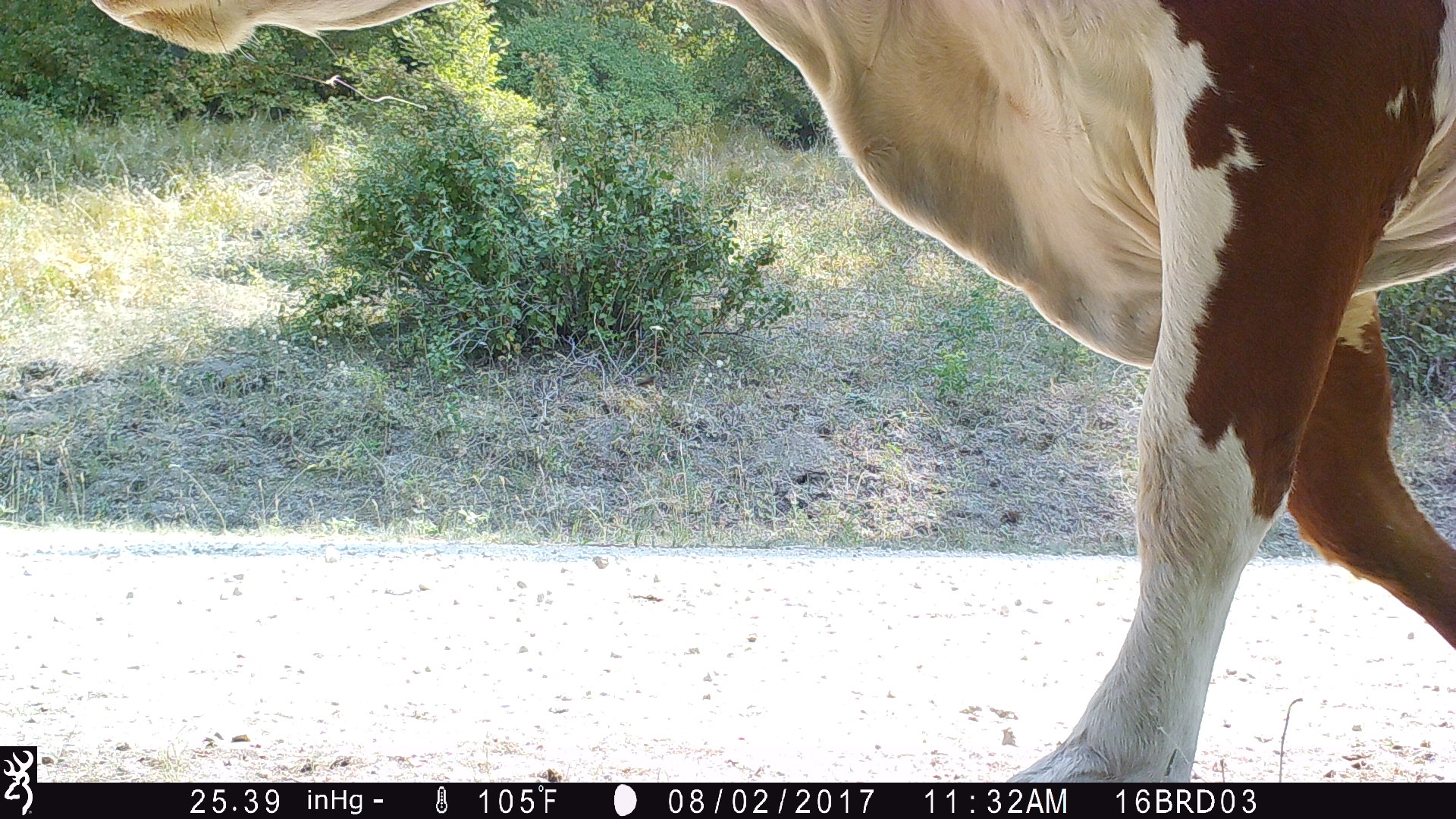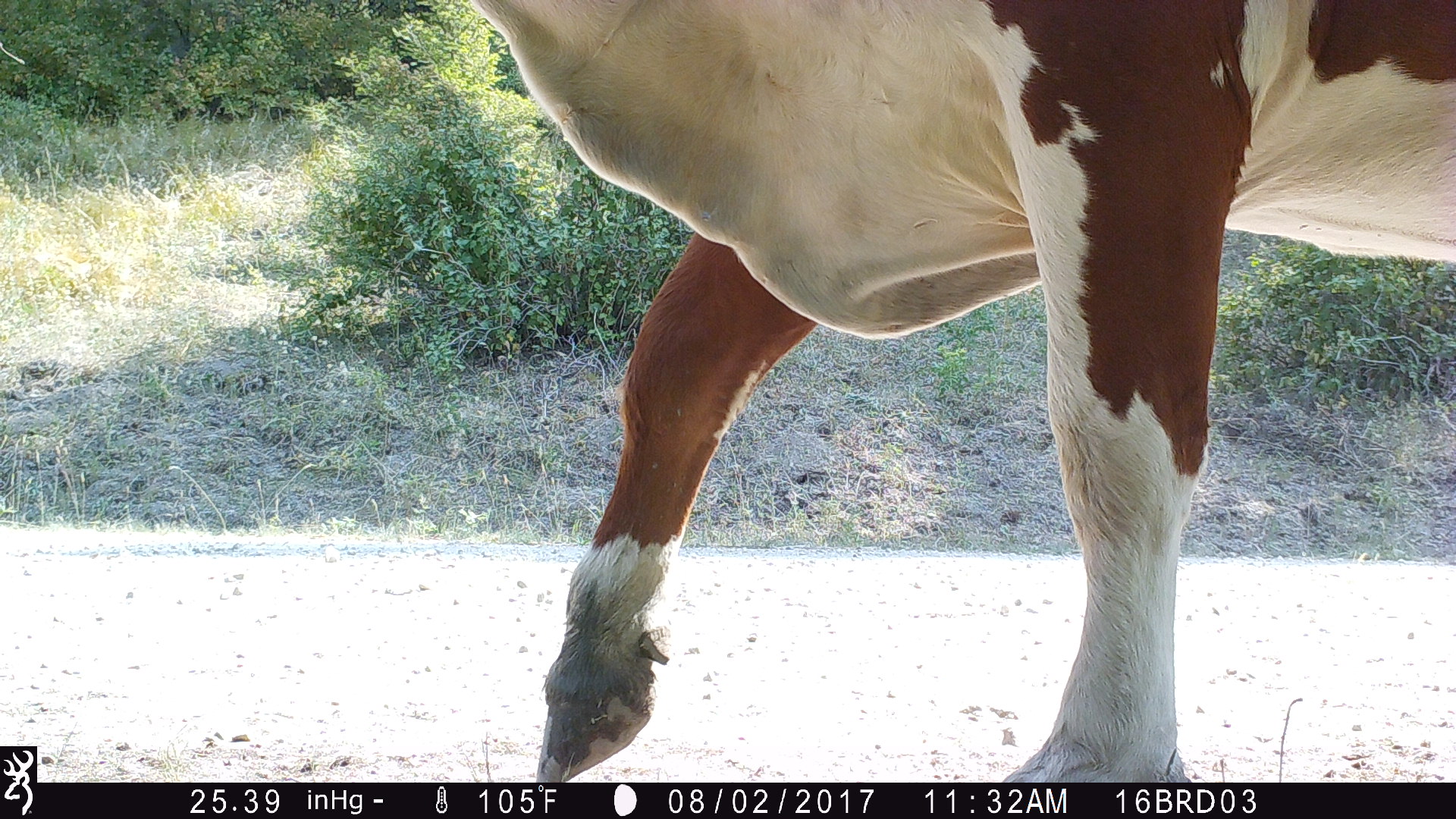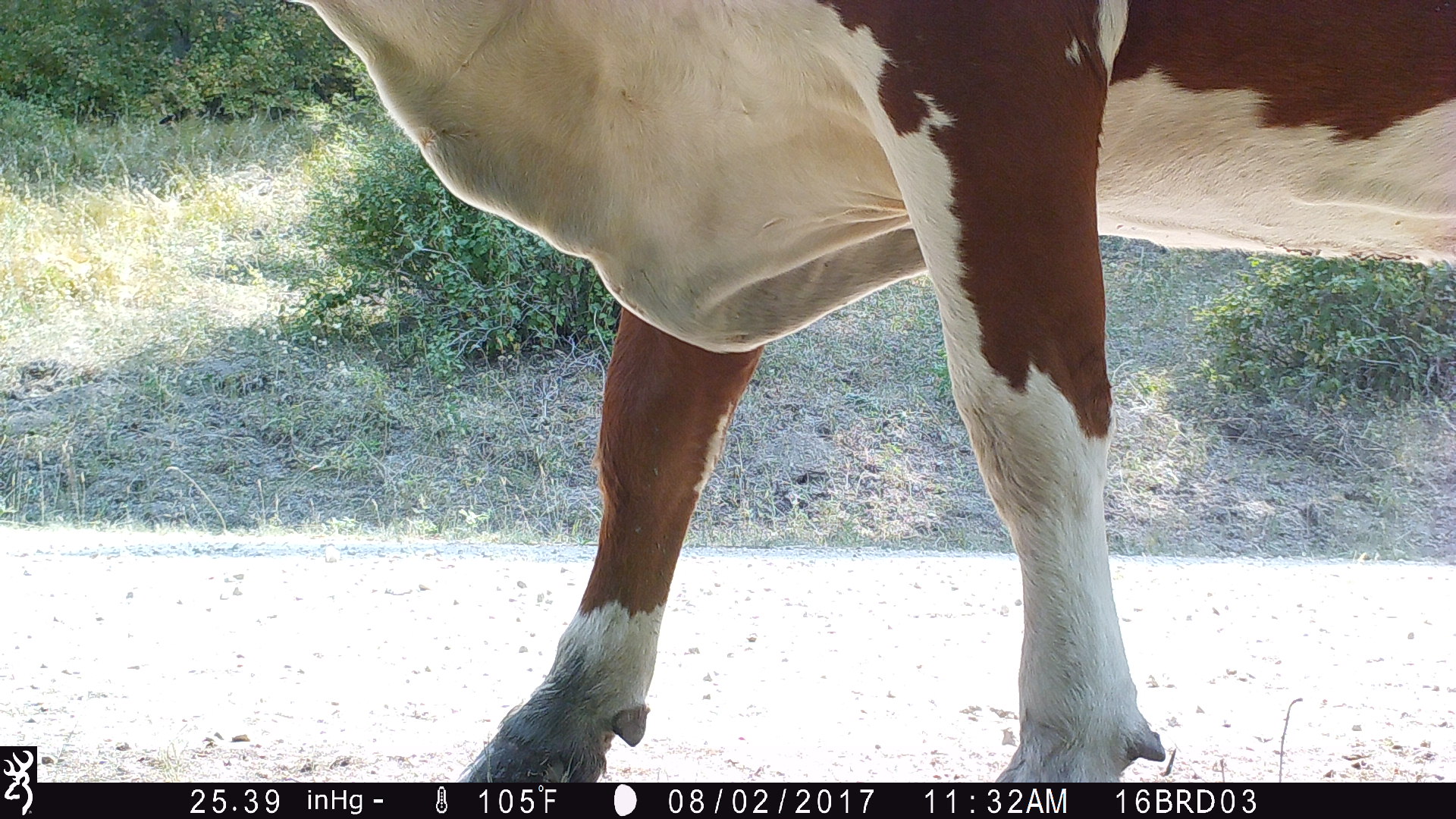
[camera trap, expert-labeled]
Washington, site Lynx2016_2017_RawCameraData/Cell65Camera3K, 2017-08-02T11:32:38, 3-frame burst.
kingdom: Animalia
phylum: Chordata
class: Mammalia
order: Artiodactyla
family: Bovidae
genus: Bos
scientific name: Bos taurus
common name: domestic cattle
Domestic cattle (Bos taurus). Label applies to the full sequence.